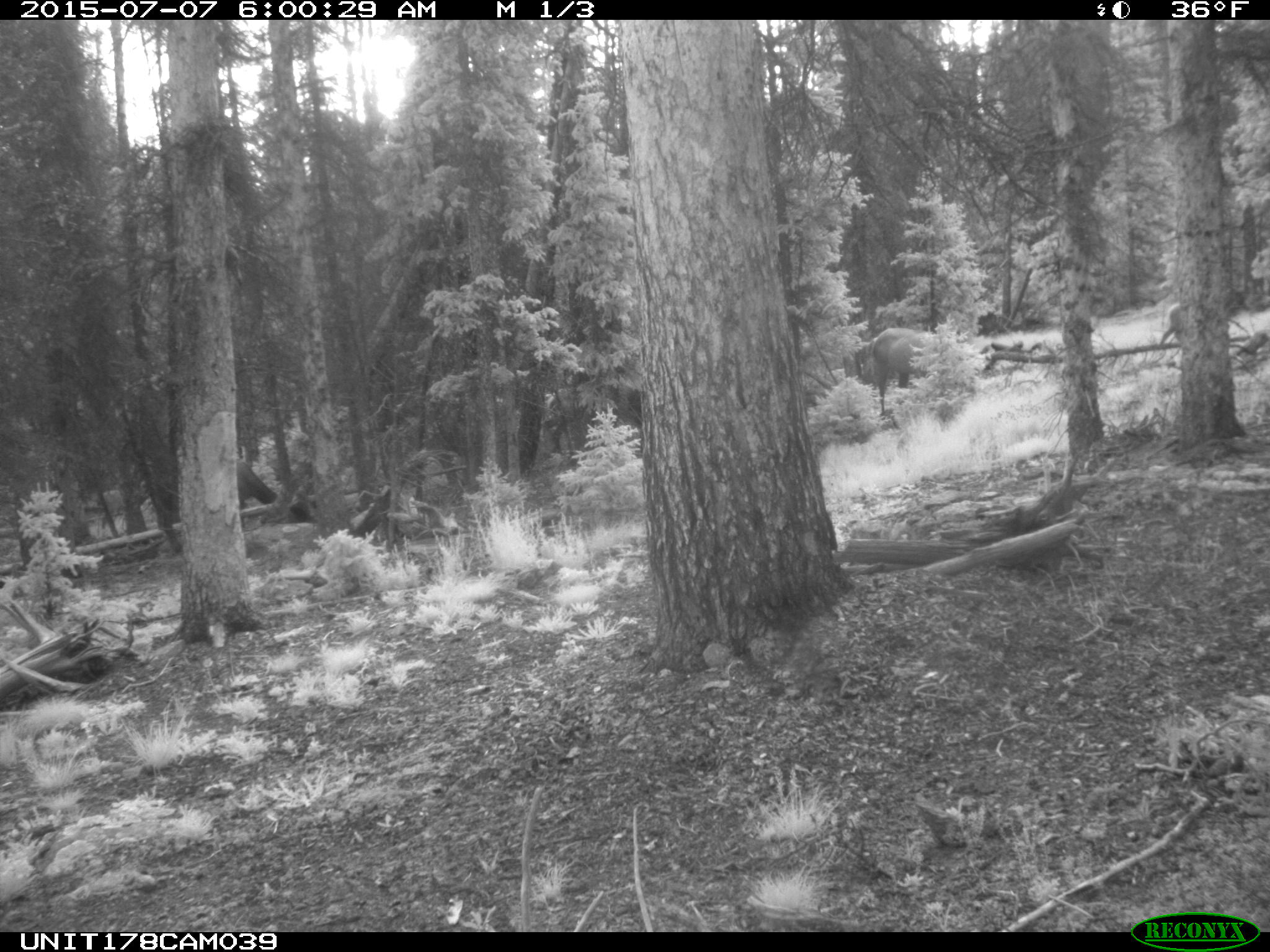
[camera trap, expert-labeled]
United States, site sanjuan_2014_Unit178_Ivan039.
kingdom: Animalia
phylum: Chordata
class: Mammalia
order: Artiodactyla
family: Cervidae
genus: Cervus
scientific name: Cervus elaphus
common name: red deer